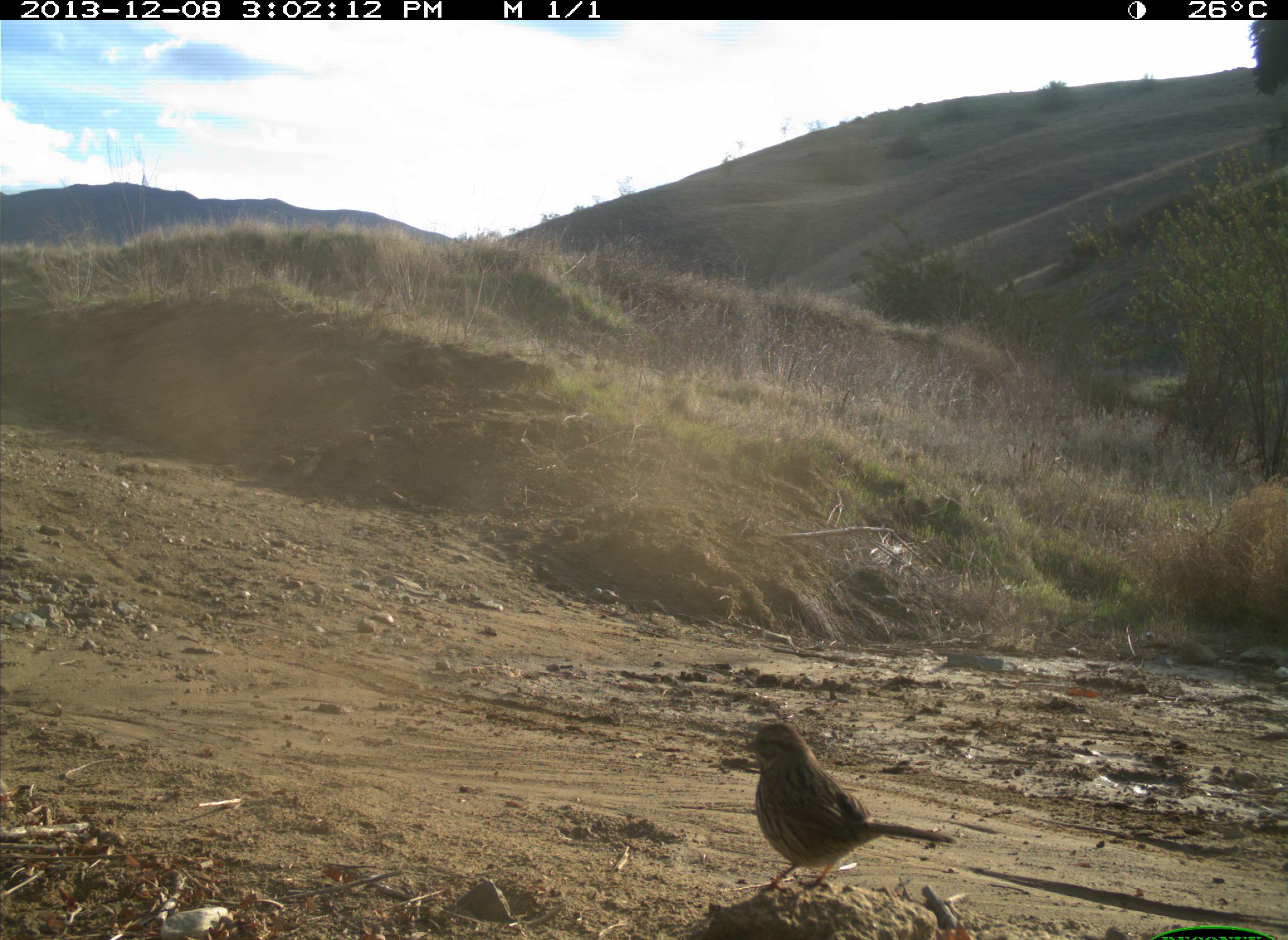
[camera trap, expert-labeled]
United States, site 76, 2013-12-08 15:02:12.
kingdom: Animalia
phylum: Chordata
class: Aves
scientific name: Aves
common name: bird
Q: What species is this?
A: Bird (Aves).